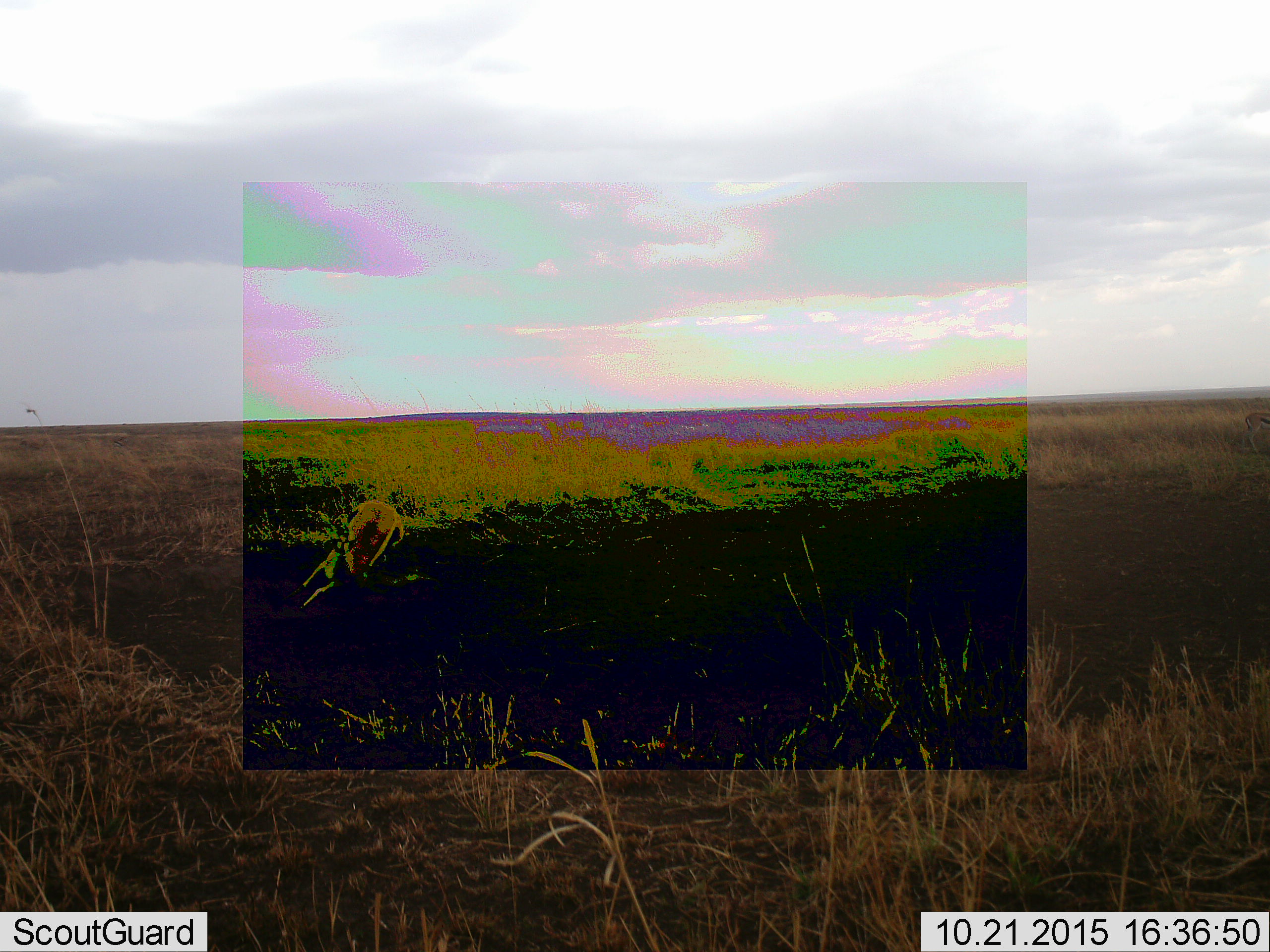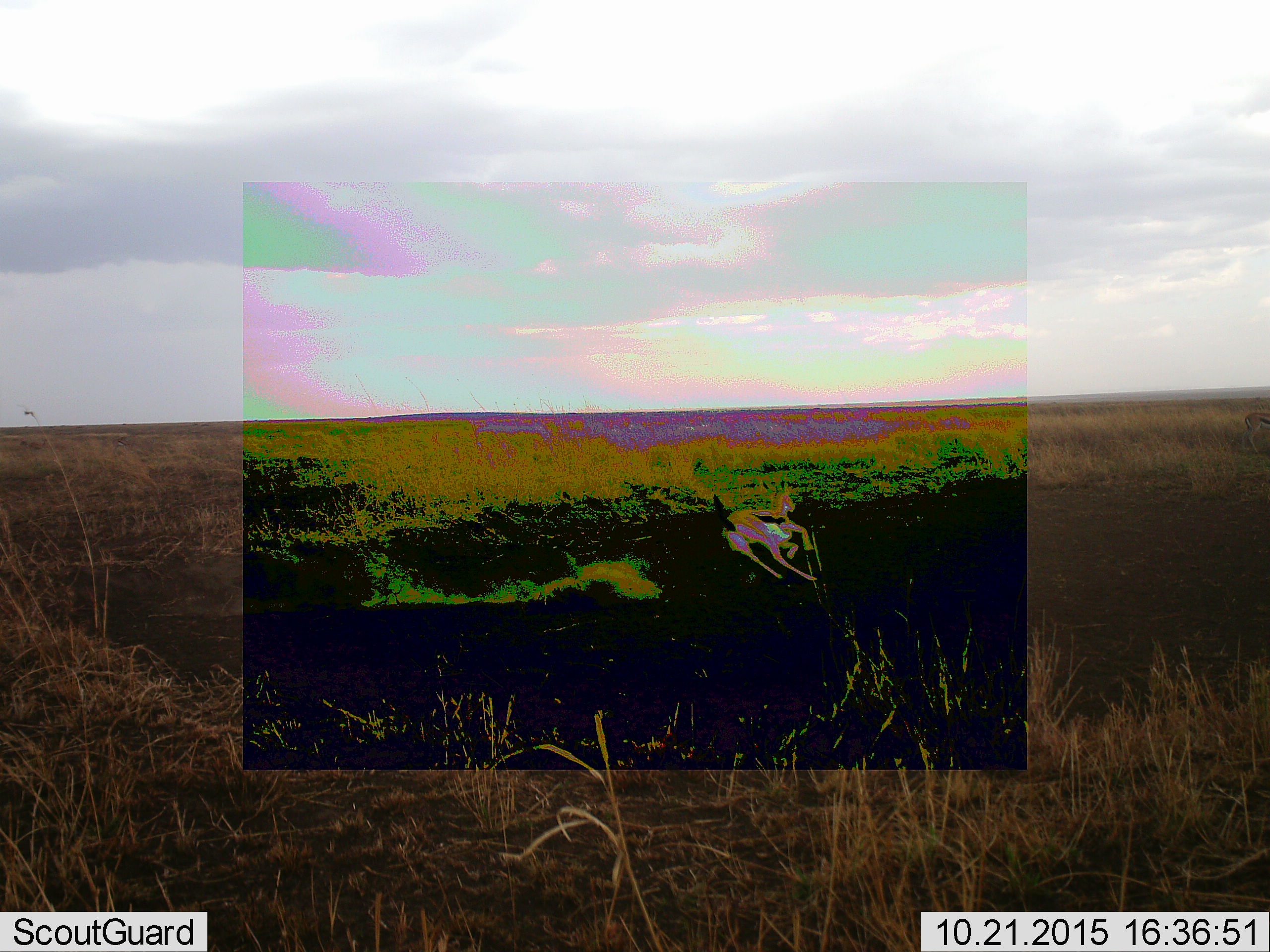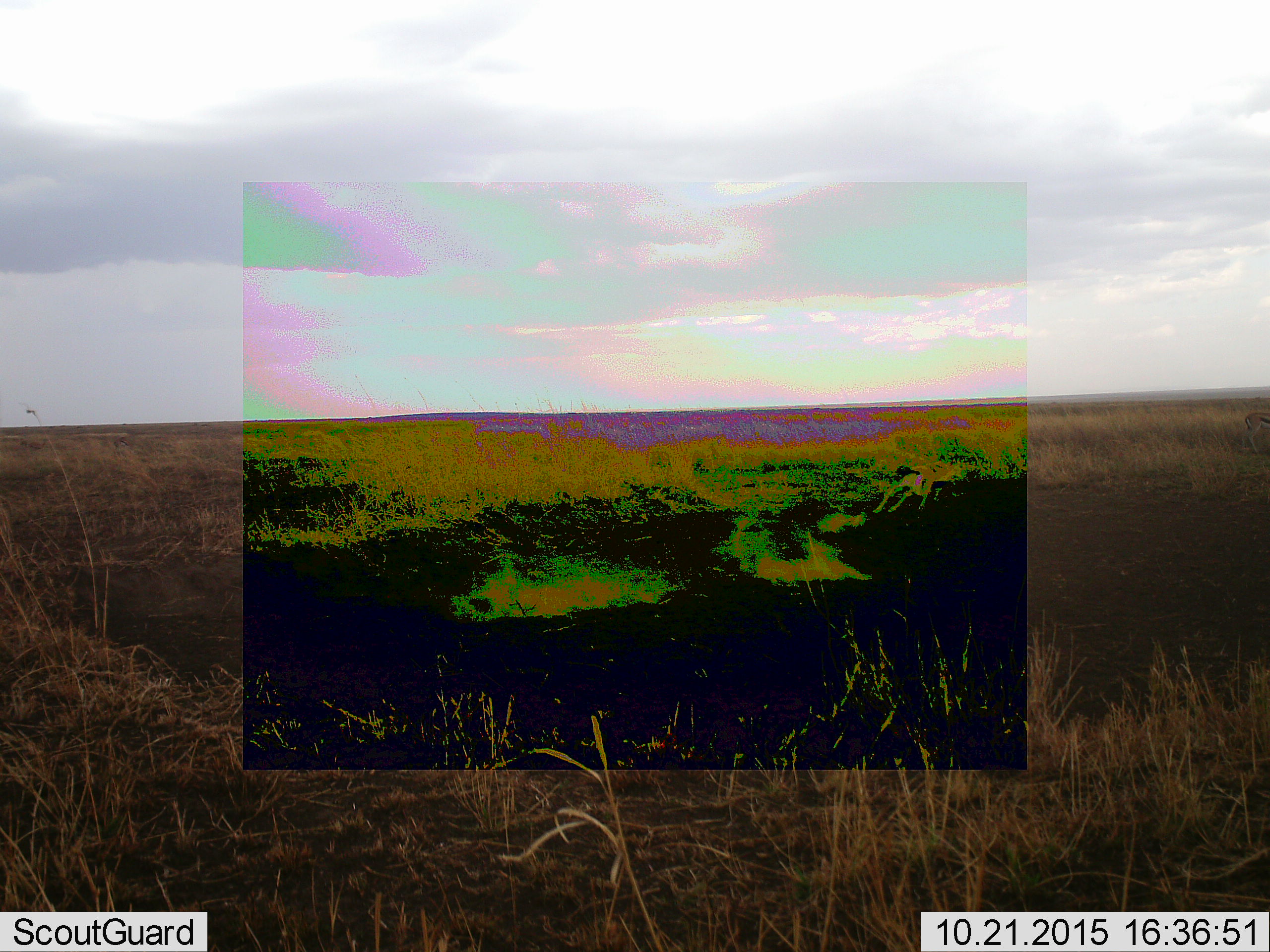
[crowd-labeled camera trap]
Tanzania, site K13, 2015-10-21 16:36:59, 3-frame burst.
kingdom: Animalia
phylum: Chordata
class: Mammalia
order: Artiodactyla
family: Bovidae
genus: Eudorcas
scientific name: Eudorcas thomsonii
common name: thomson's gazelle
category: gazellethomsons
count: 1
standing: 0%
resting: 0%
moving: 100%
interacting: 17%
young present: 0%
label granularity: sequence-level